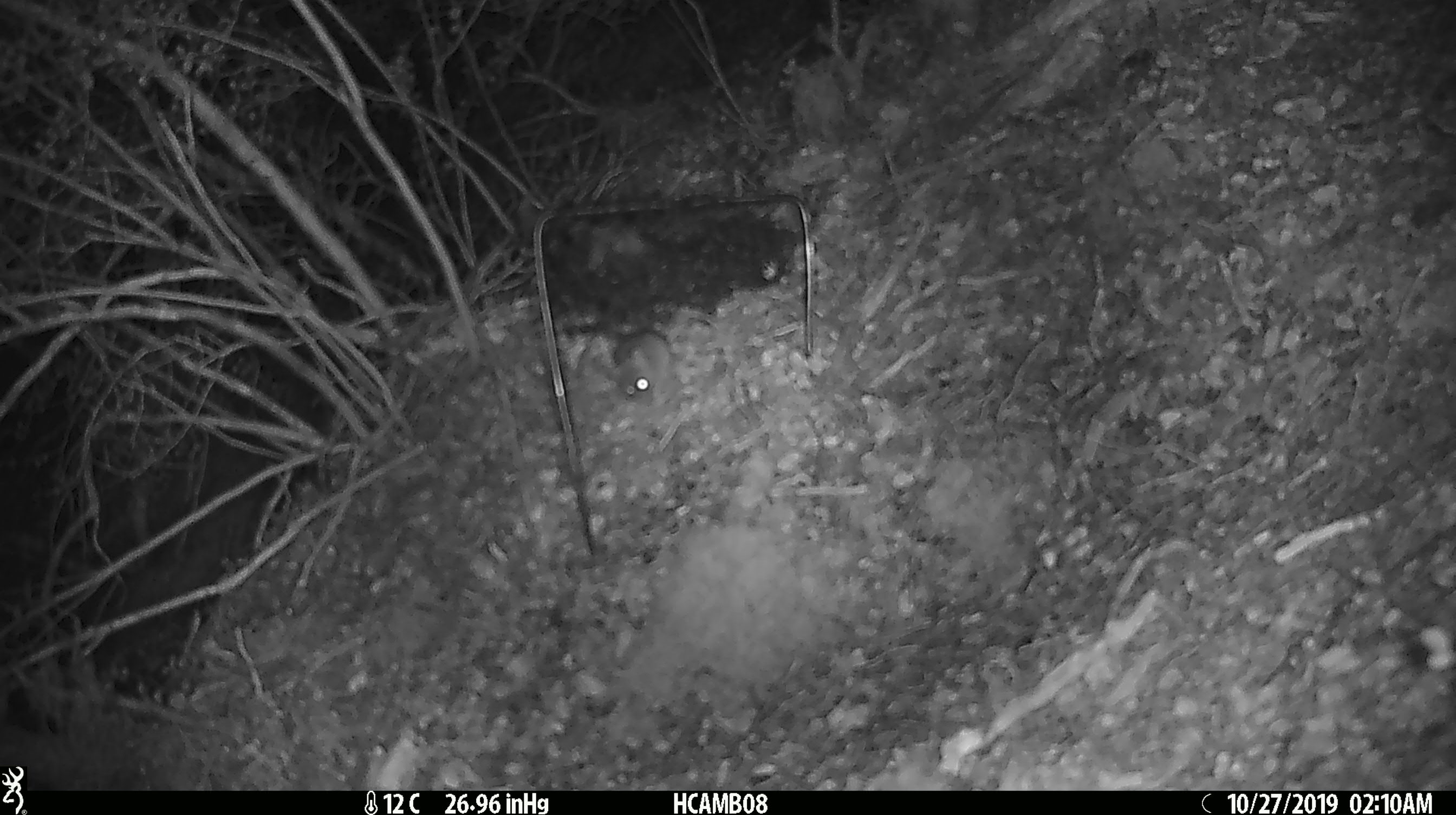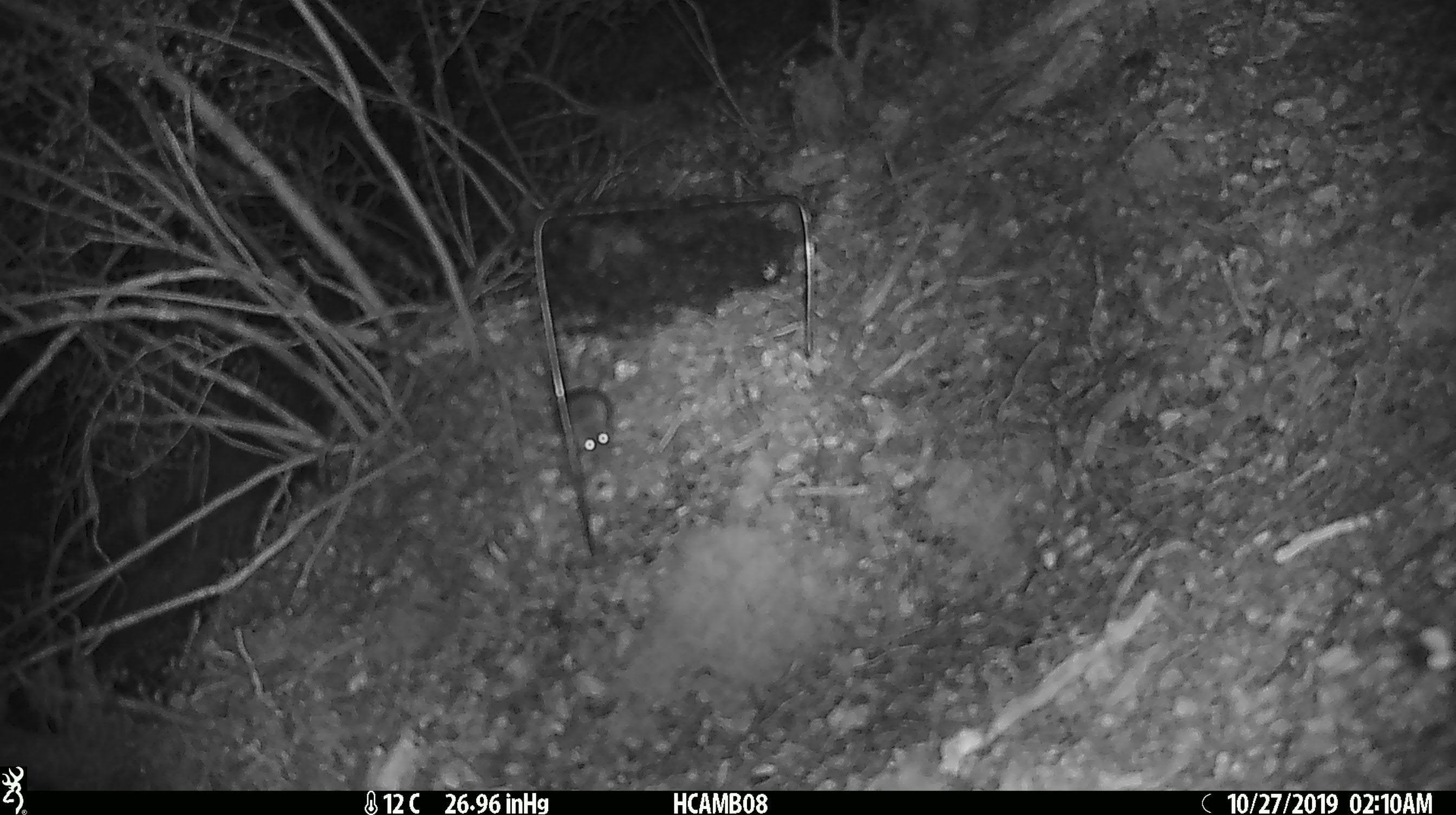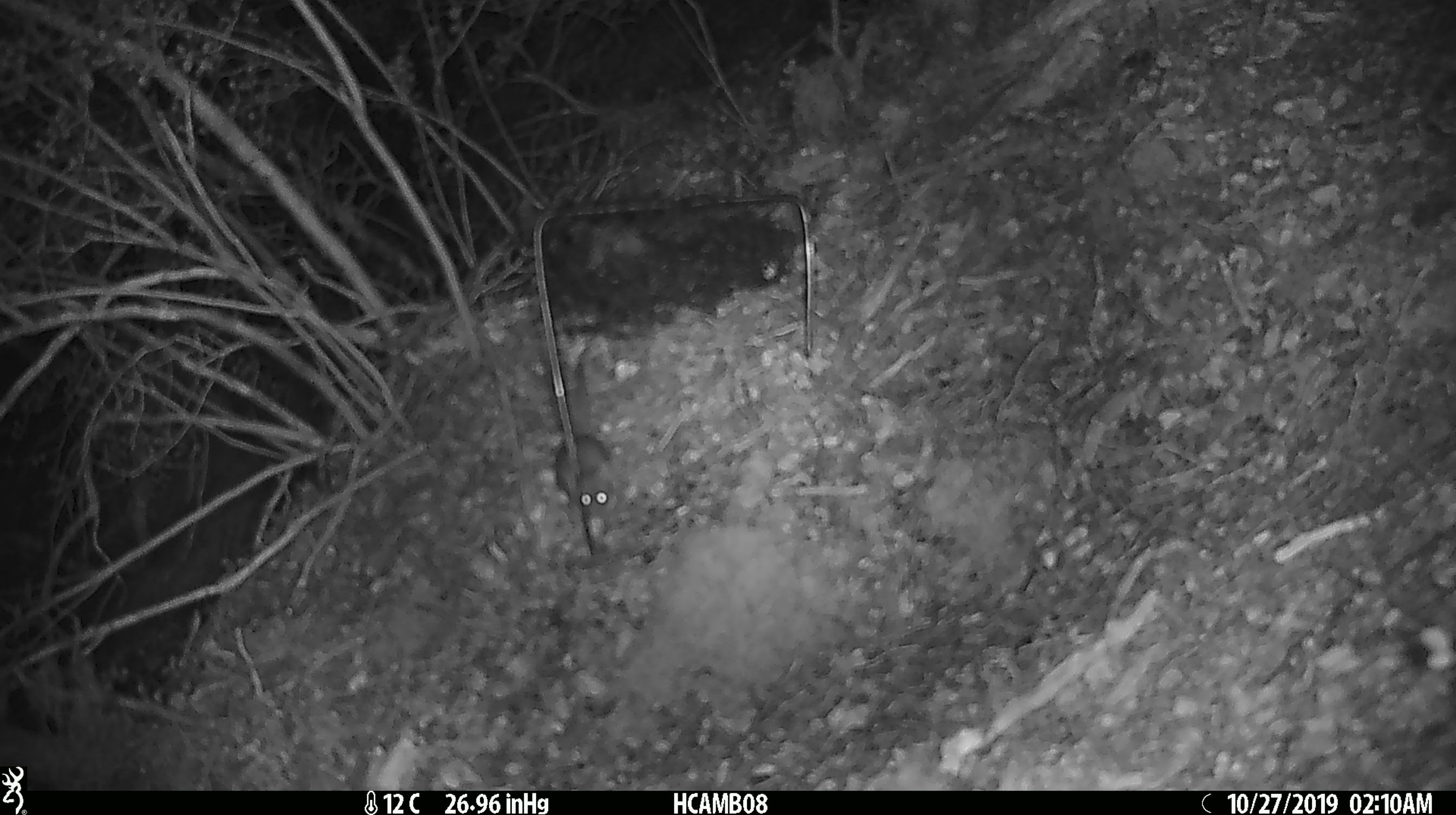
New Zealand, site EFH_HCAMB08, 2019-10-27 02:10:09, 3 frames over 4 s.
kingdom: Animalia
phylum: Chordata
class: Mammalia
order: Rodentia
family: Muridae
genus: Mus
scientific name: Mus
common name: mouse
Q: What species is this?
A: Mouse (Mus).